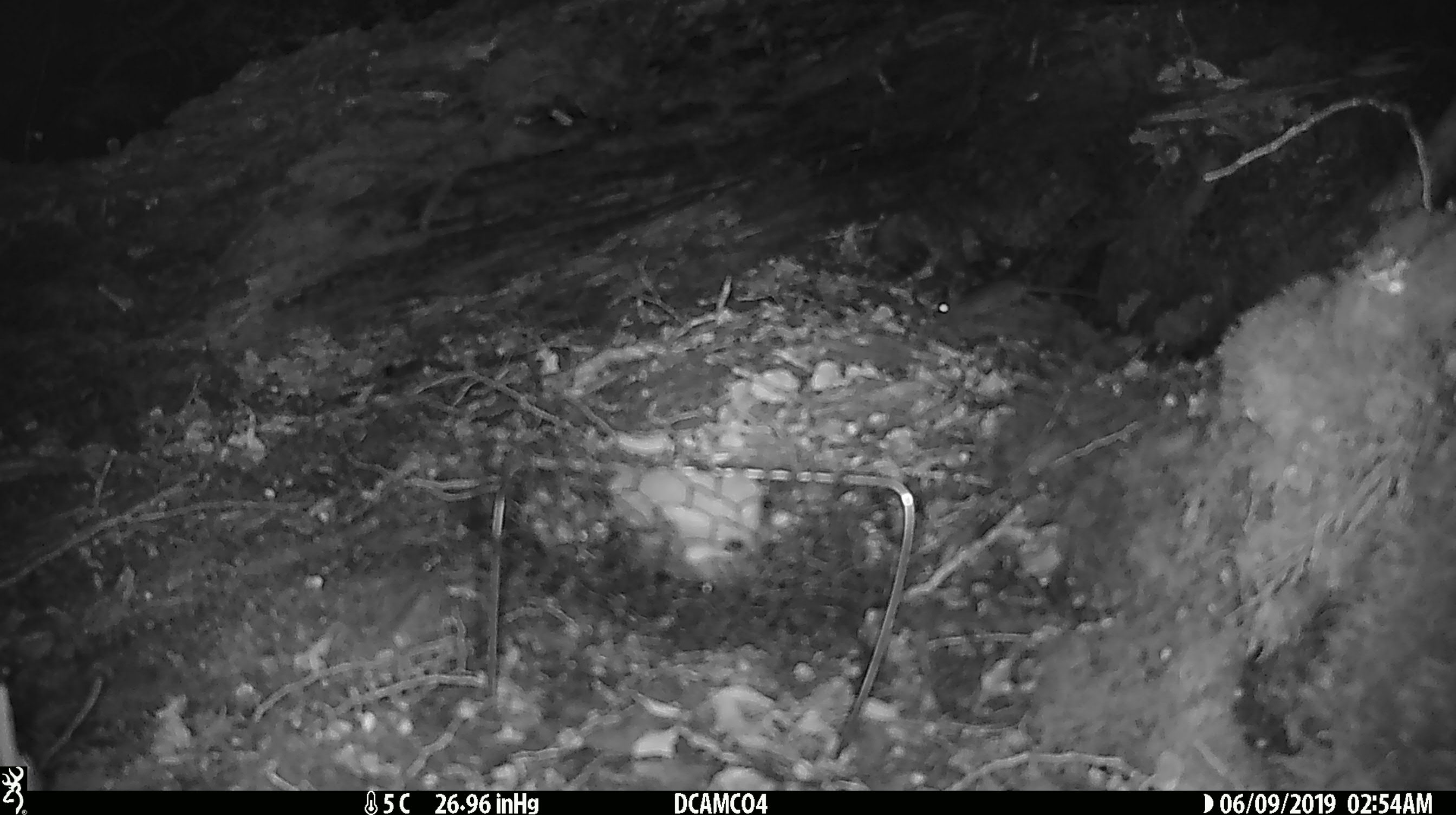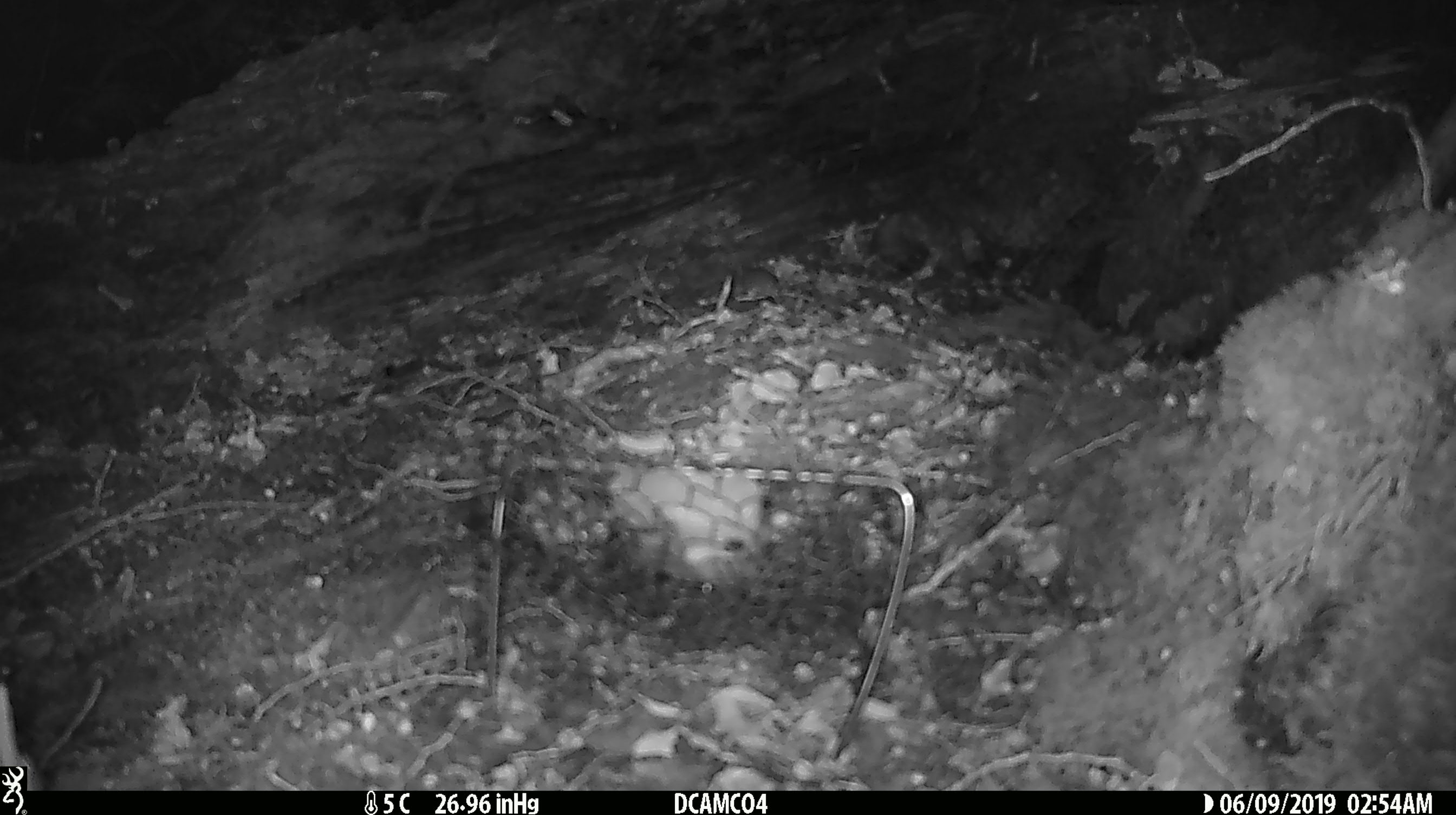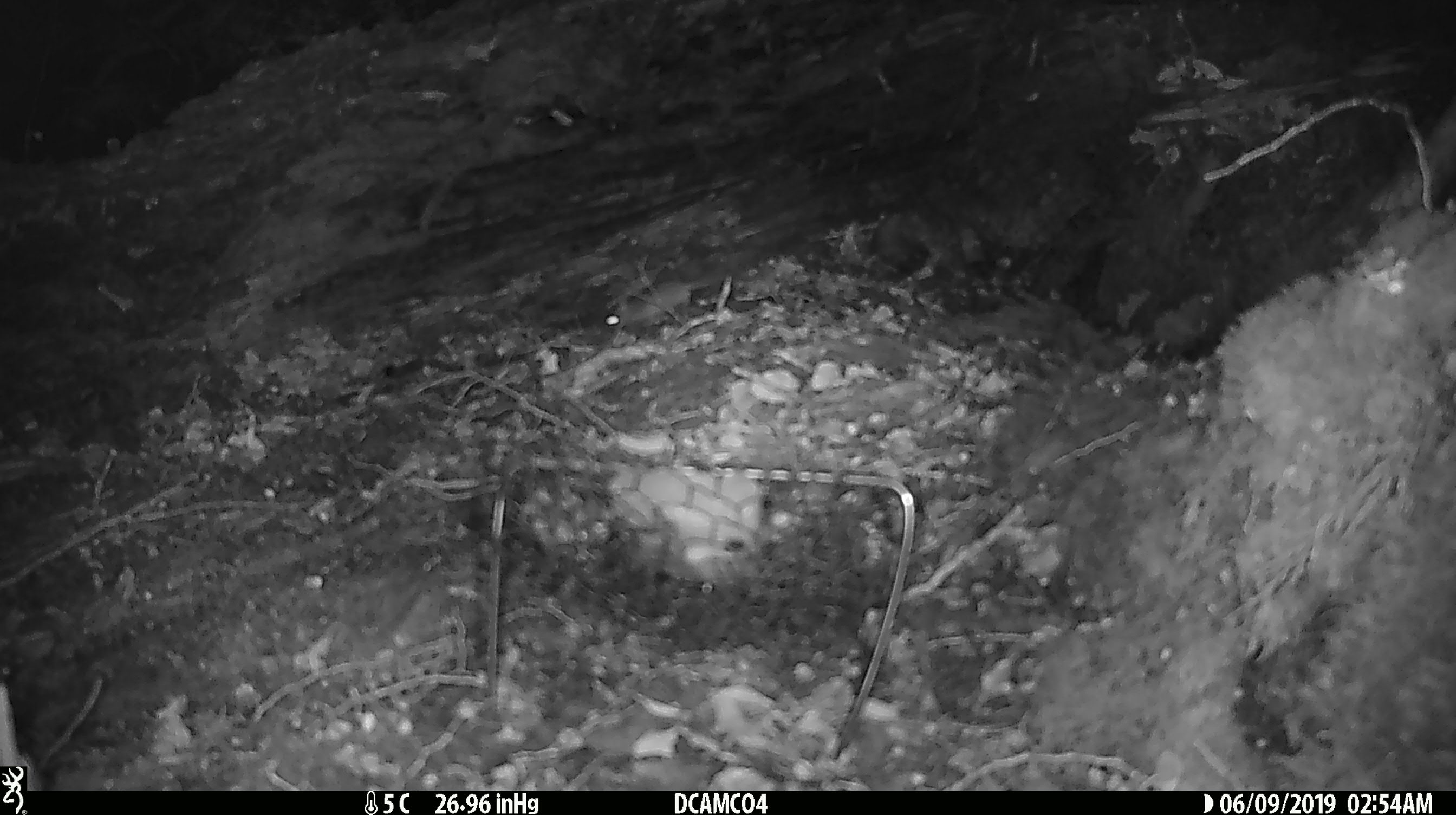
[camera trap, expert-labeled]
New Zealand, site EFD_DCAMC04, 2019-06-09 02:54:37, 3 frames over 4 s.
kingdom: Animalia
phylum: Chordata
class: Mammalia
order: Rodentia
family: Muridae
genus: Mus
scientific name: Mus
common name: mouse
Mouse (Mus).